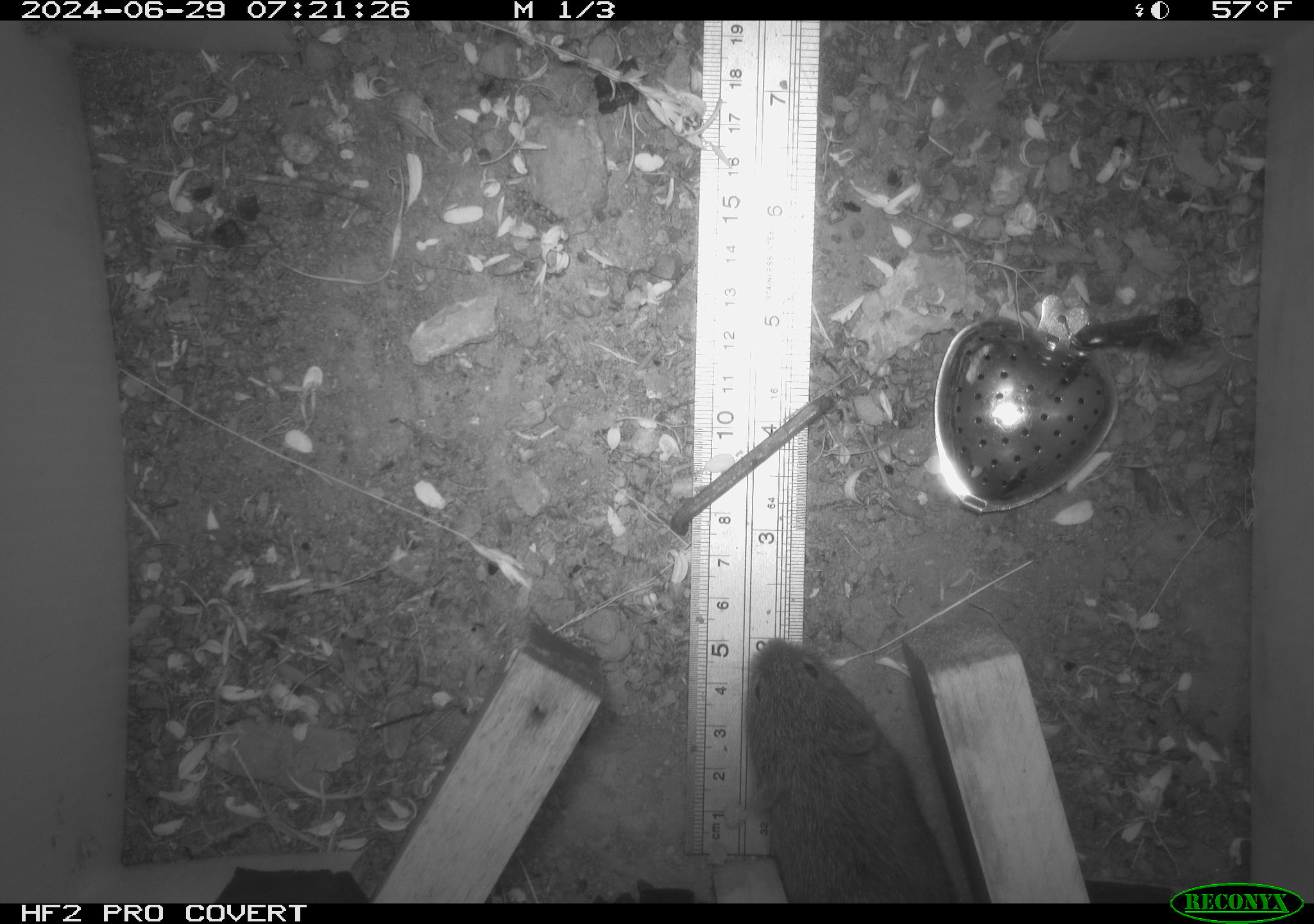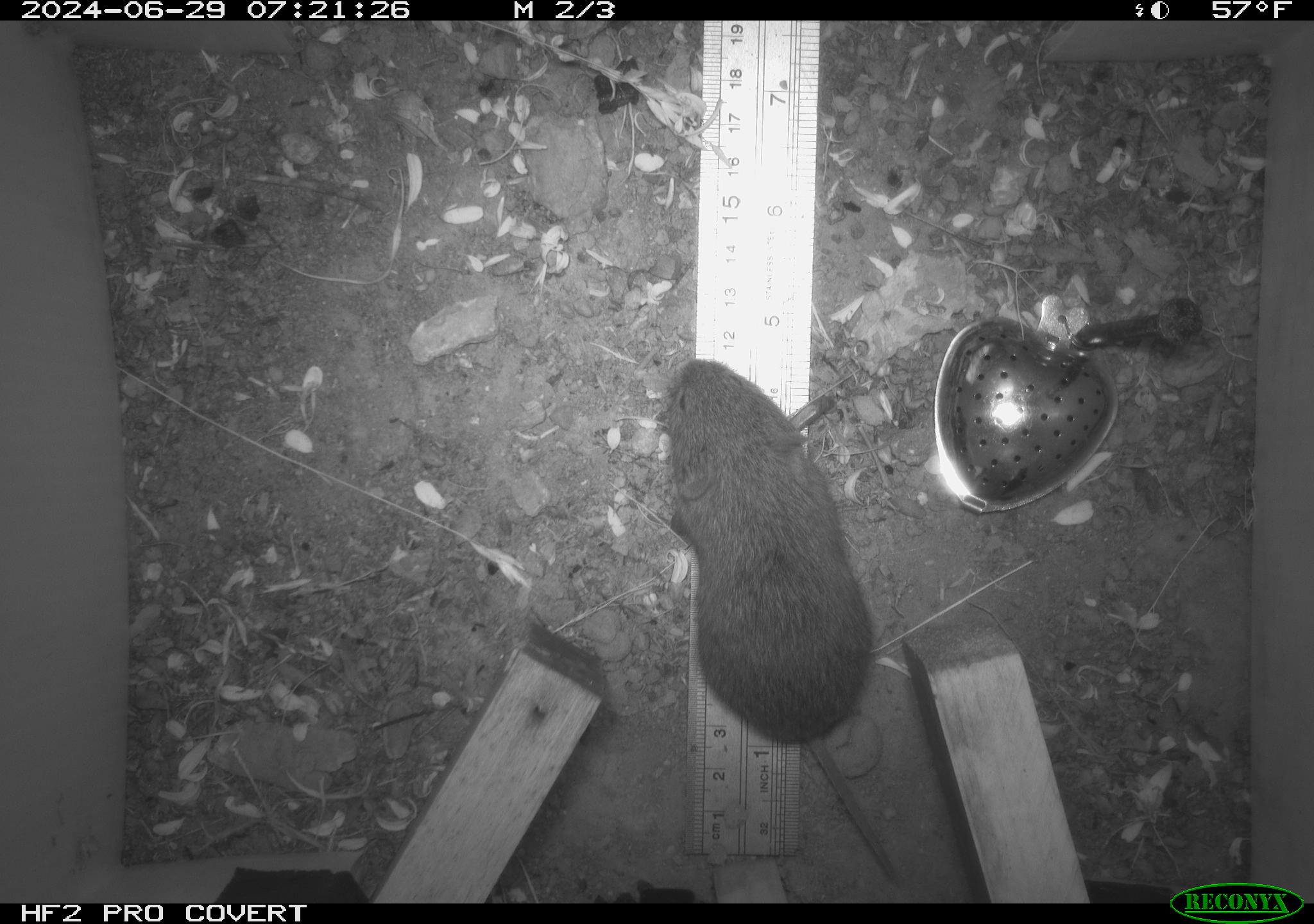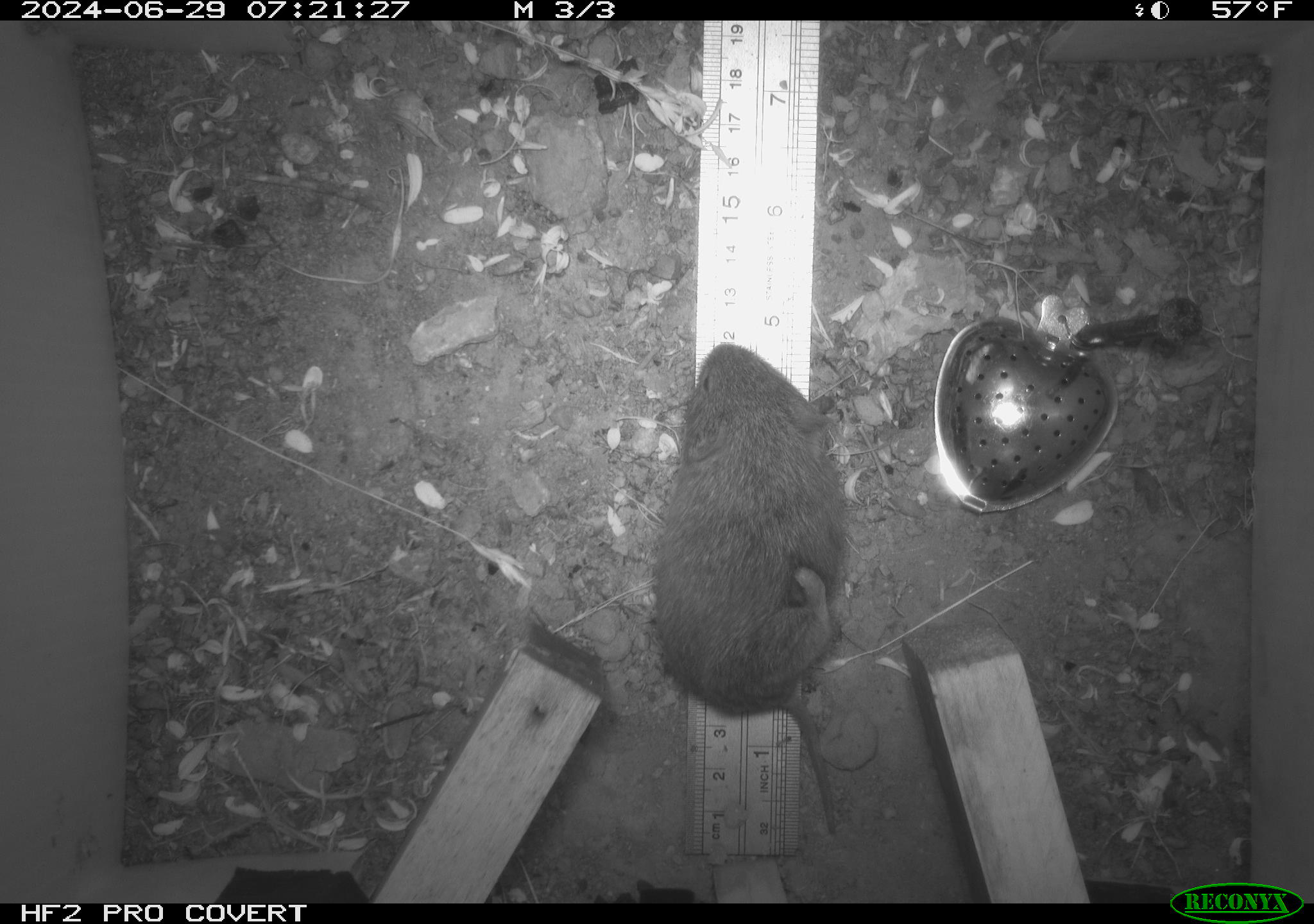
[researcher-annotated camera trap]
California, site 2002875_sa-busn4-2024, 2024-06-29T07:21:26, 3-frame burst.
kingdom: Animalia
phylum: Chordata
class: Mammalia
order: Rodentia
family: Cricetidae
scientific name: Arvicolinae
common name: voles, lemmings, and muskrats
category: arvicolinae subfamily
Arvicolinae subfamily (voles, lemmings, and muskrats) (Arvicolinae).